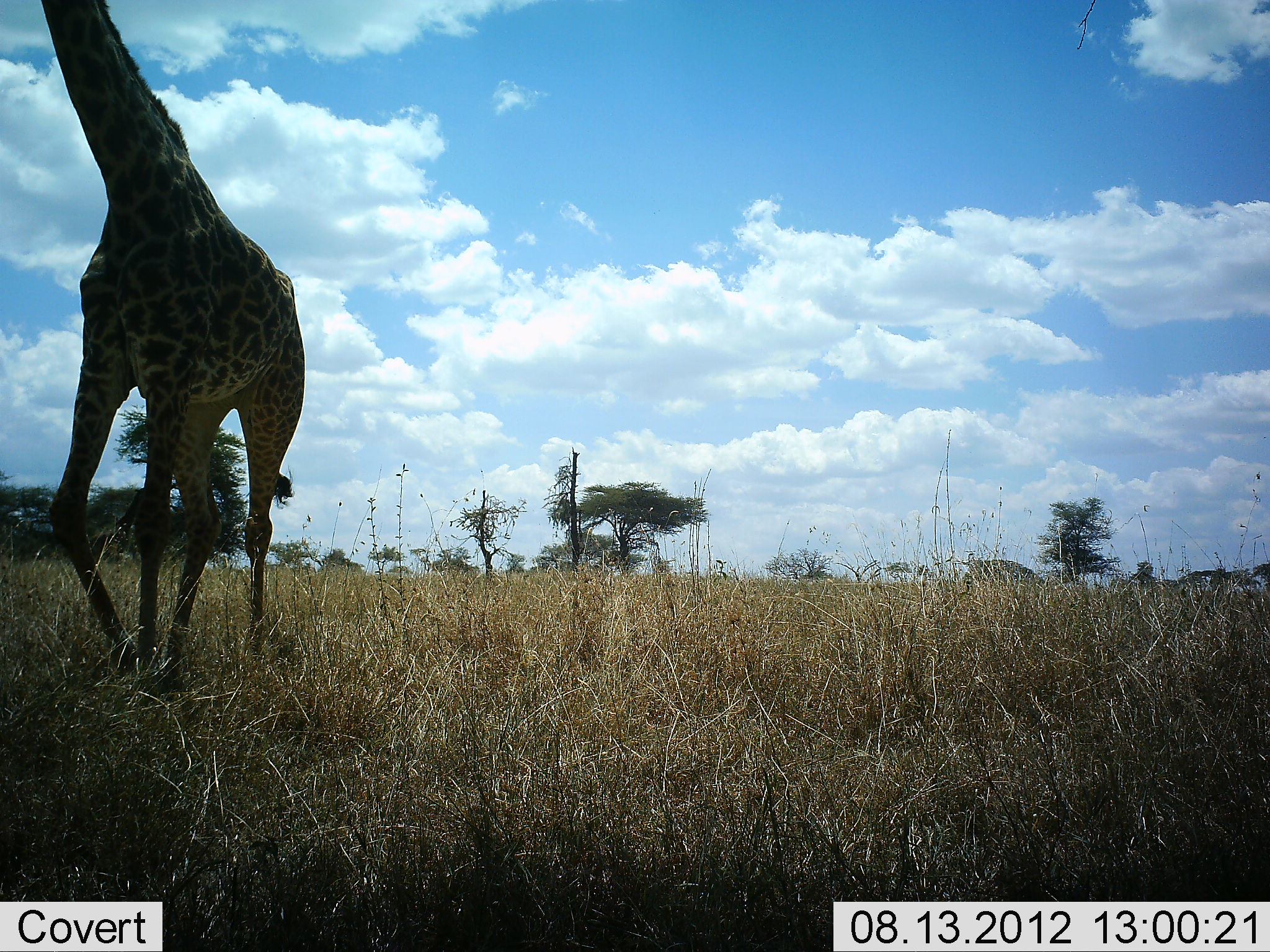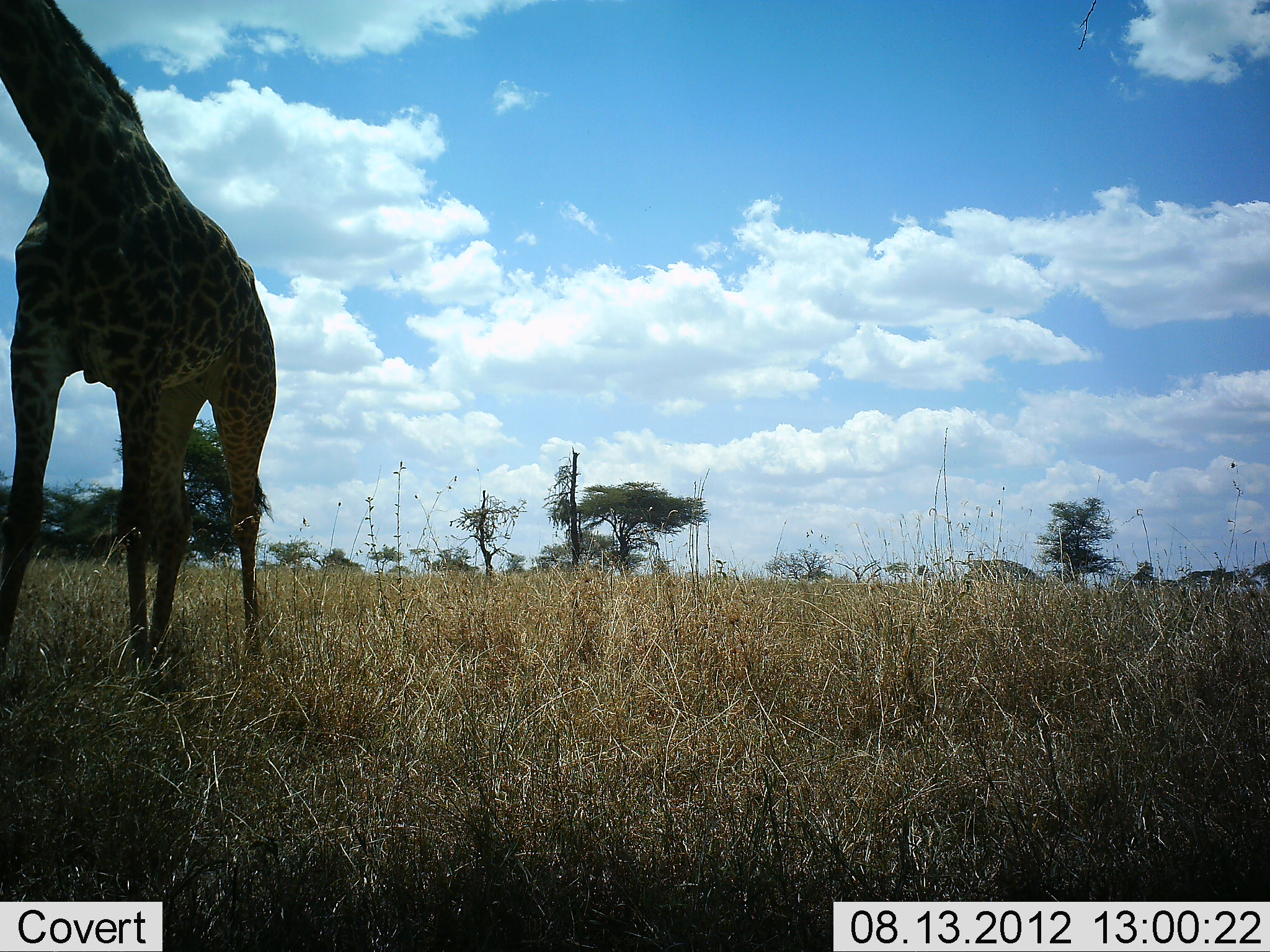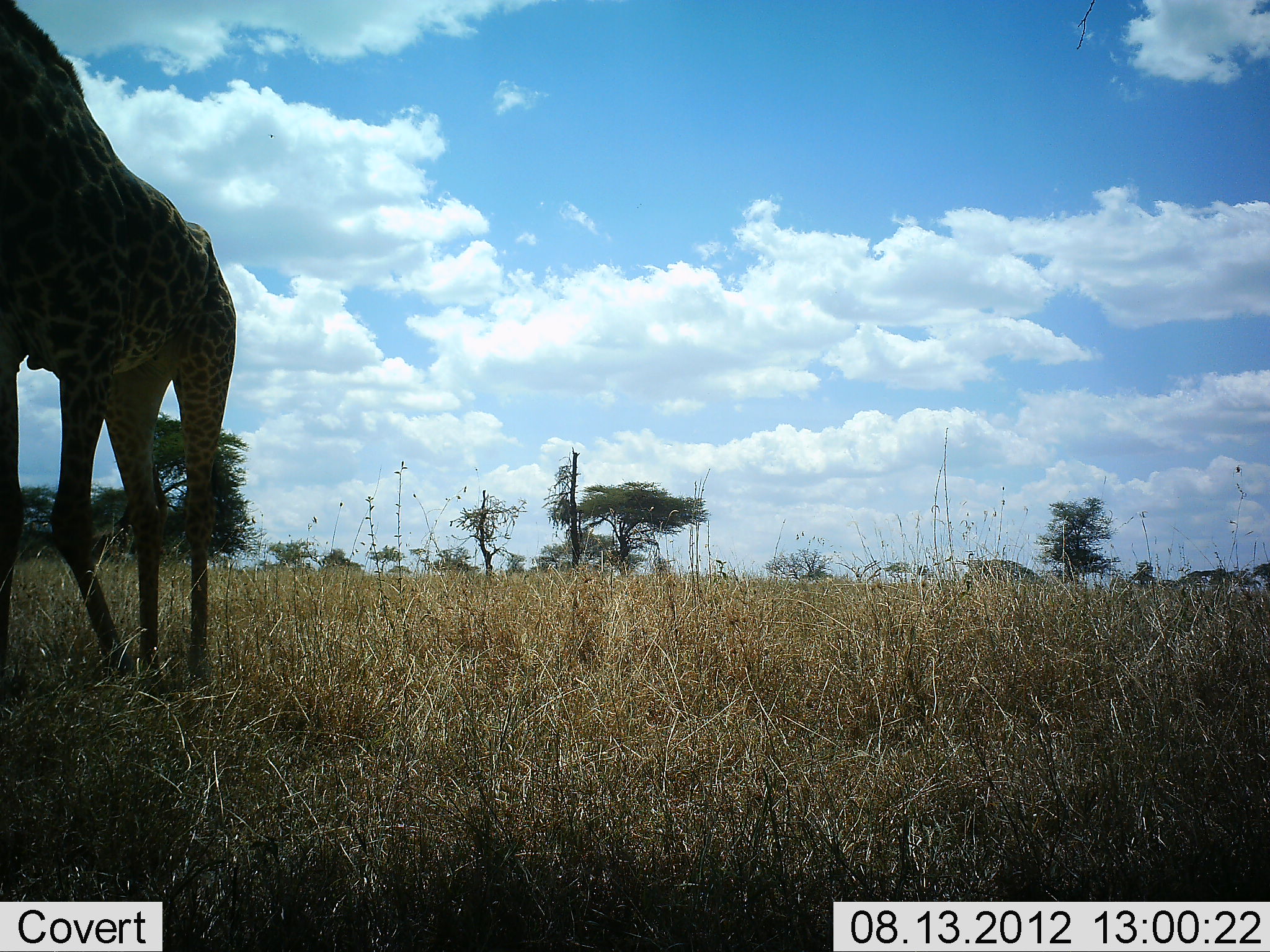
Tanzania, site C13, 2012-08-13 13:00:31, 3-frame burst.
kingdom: Animalia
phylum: Chordata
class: Mammalia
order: Artiodactyla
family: Giraffidae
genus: Giraffa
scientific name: Giraffa camelopardalis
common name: giraffe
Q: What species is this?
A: Giraffe (Giraffa camelopardalis).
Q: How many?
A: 1.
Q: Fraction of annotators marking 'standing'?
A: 10%.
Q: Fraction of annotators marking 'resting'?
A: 0%.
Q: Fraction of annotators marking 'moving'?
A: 80%.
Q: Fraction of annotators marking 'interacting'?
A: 0%.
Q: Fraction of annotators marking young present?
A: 0%.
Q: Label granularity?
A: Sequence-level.